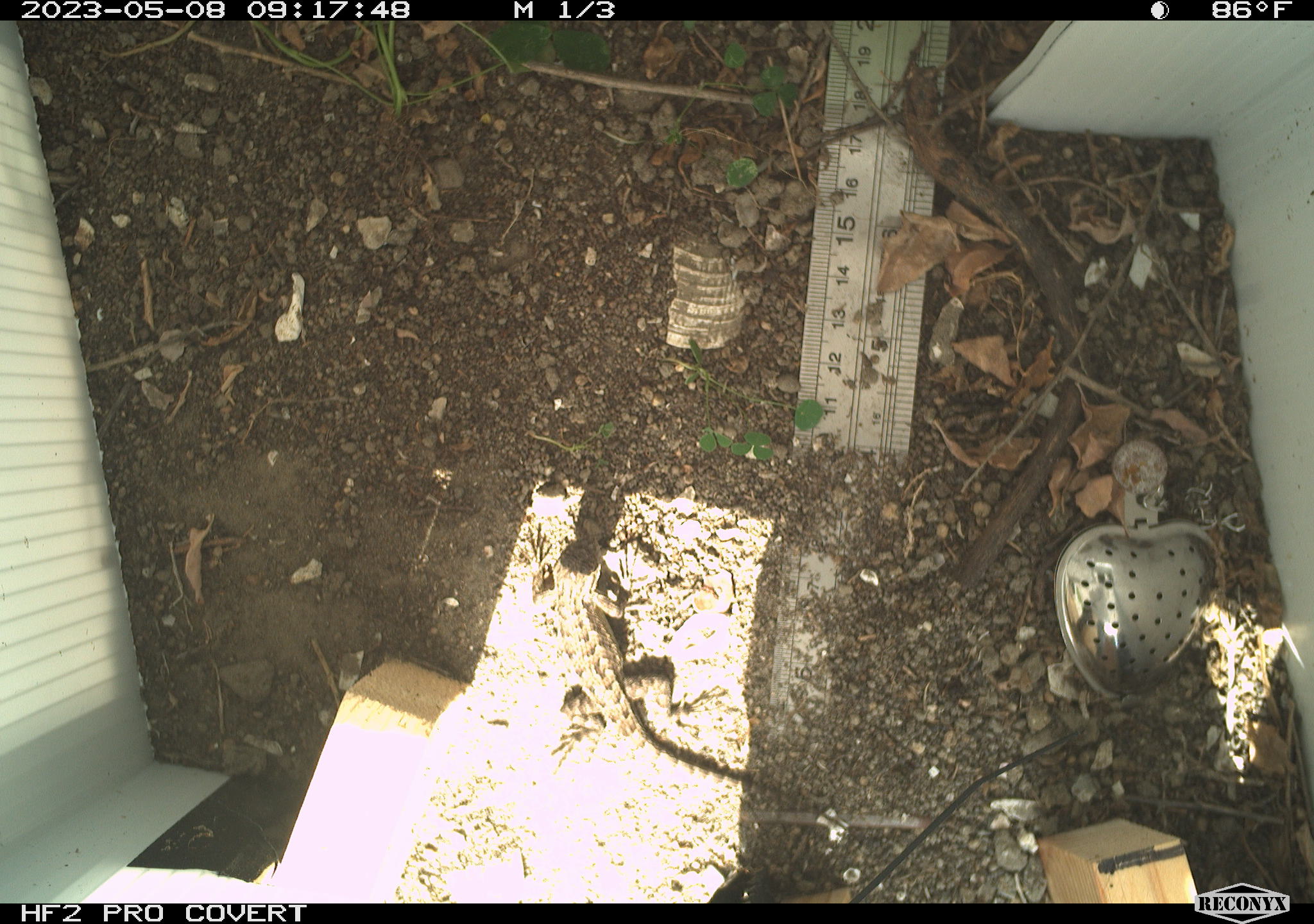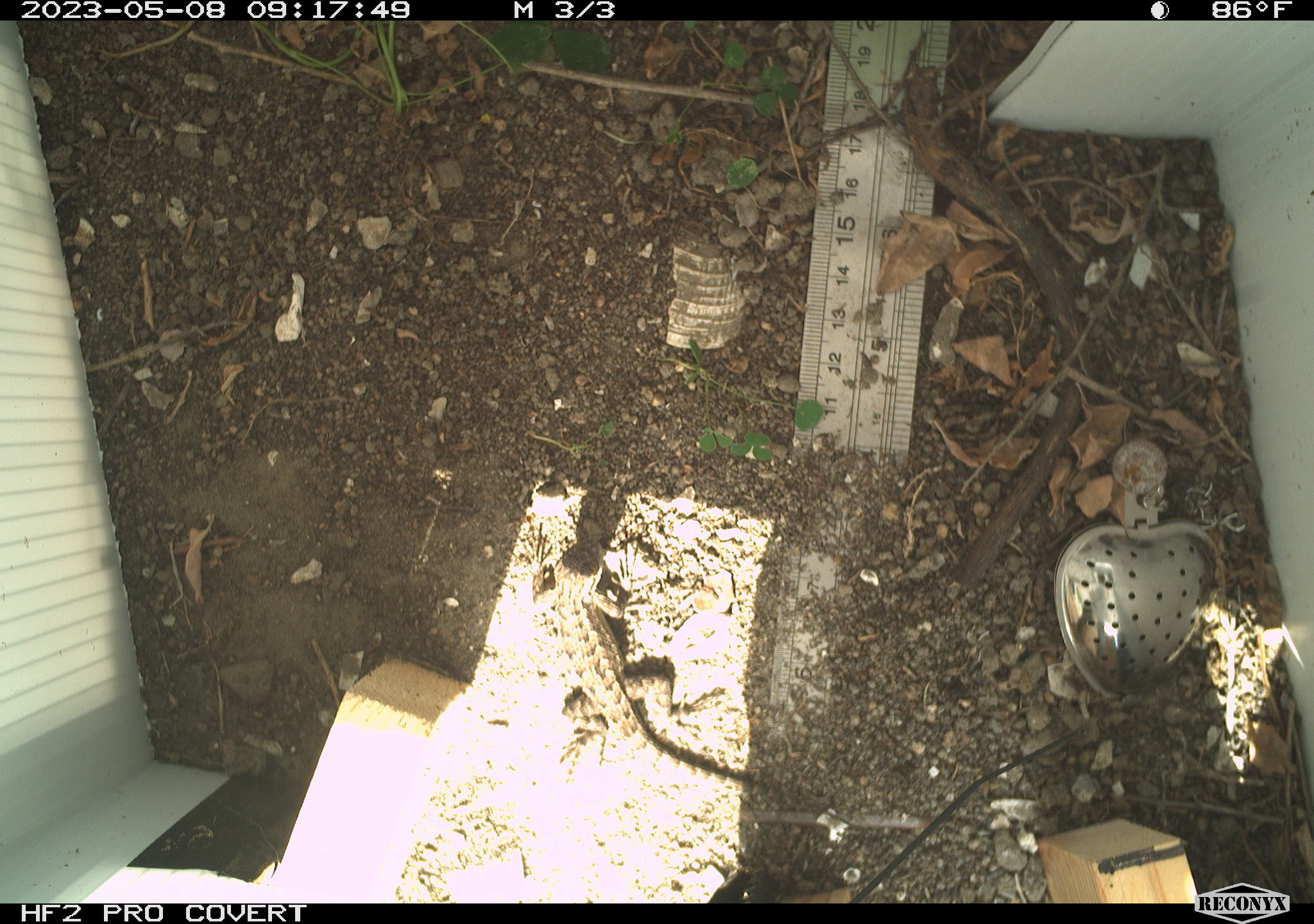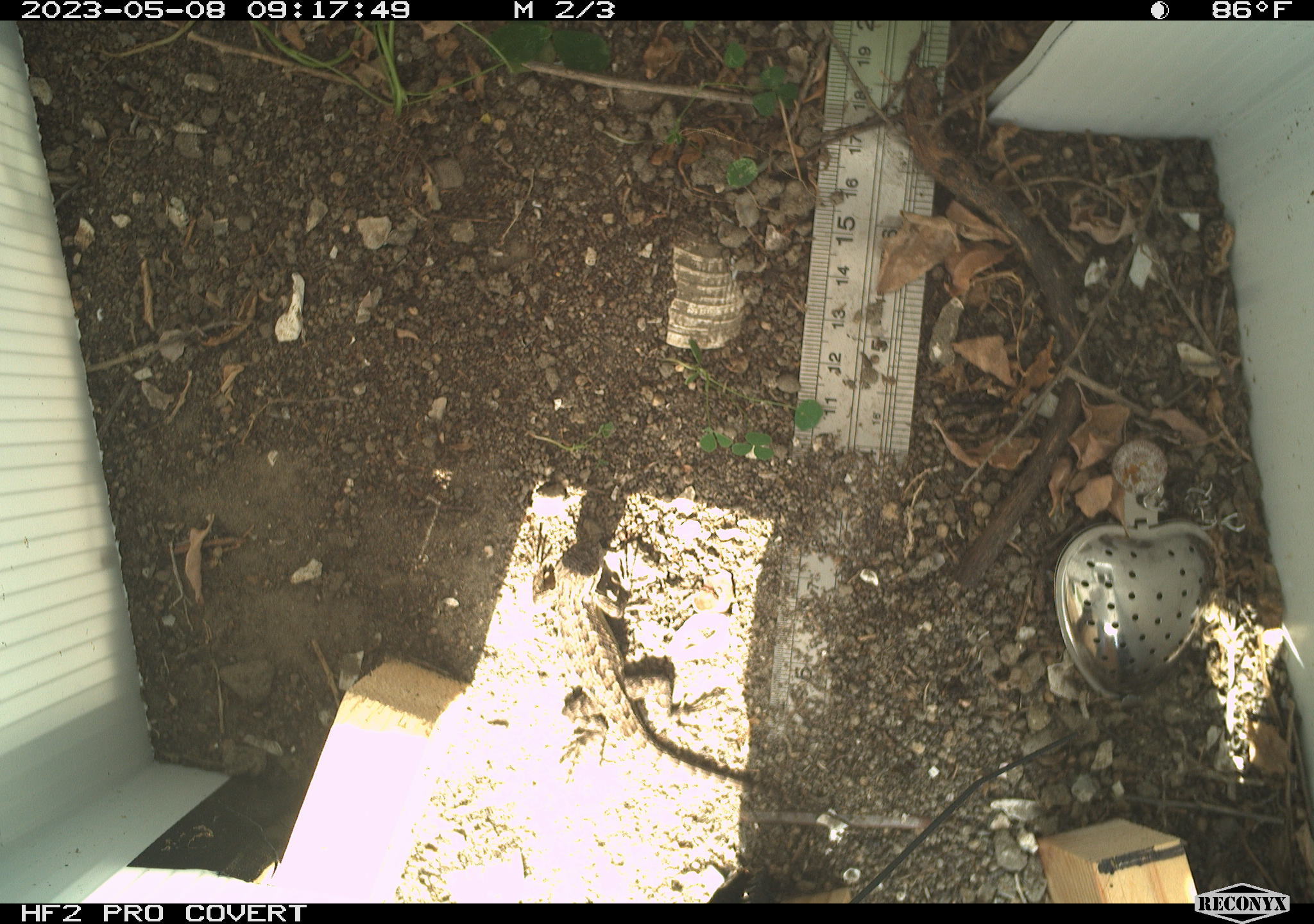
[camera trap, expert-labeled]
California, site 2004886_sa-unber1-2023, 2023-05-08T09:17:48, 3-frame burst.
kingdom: Animalia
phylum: Chordata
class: Reptilia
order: Squamata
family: Phrynosomatidae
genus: Sceloporus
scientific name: Sceloporus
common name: spiny lizards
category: sceloporus species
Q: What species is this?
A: Sceloporus species (spiny lizards) (Sceloporus).